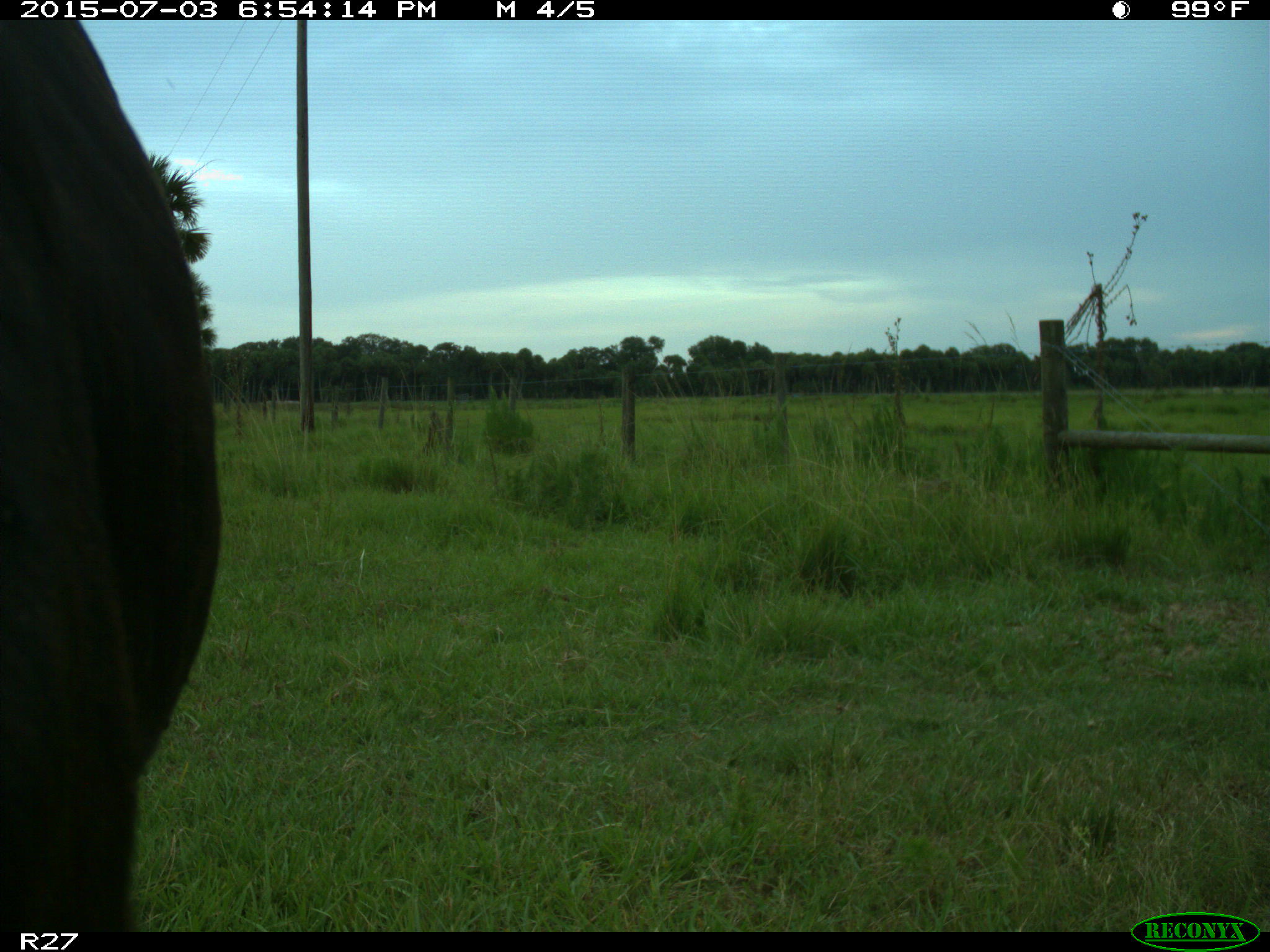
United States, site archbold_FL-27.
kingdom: Animalia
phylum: Chordata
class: Mammalia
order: Artiodactyla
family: Bovidae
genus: Bos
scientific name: Bos taurus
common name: domestic cow